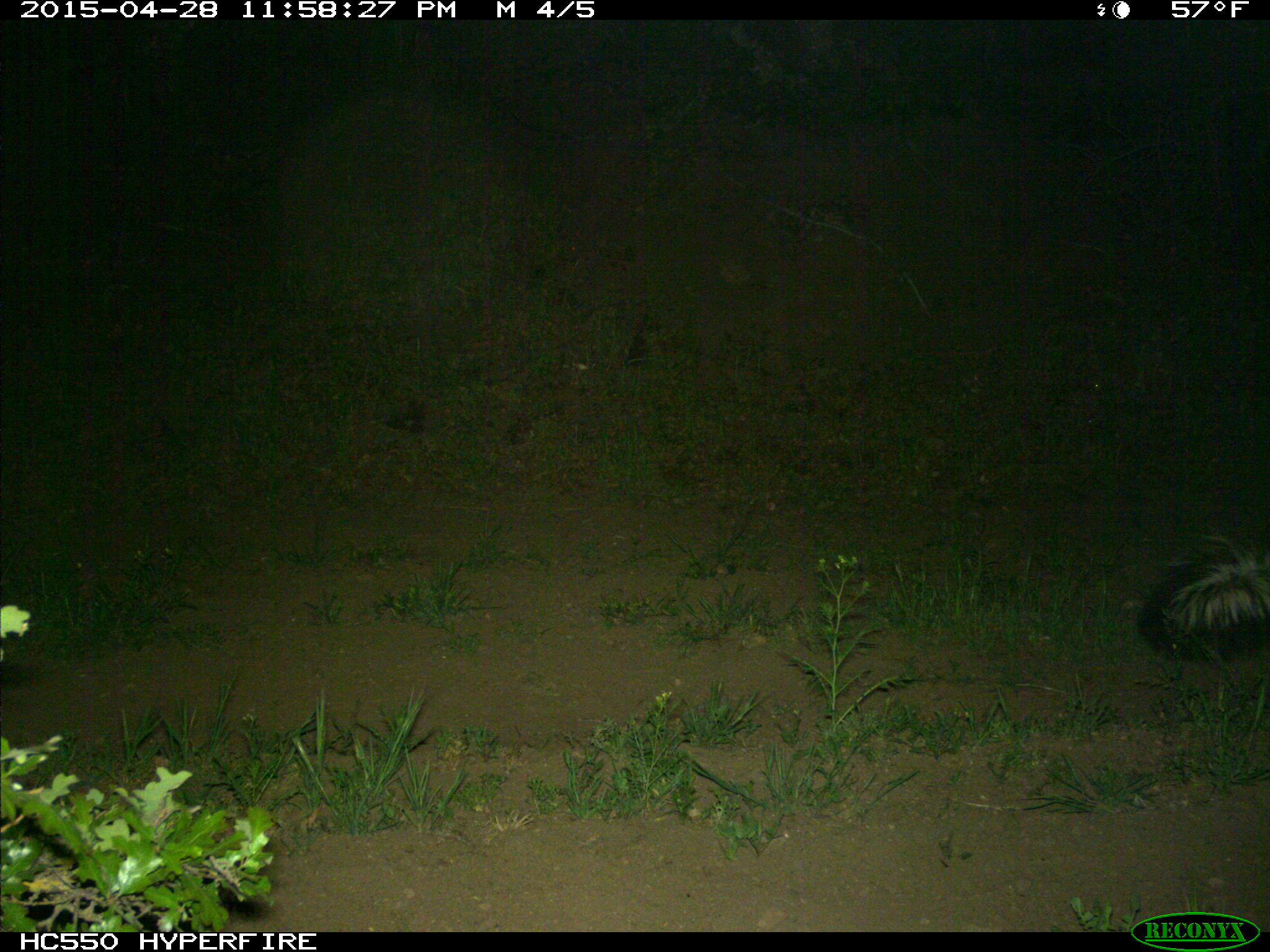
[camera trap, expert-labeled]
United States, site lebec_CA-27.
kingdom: Animalia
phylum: Chordata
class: Mammalia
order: Carnivora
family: Mephitidae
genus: Mephitis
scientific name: Mephitis mephitis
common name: striped skunk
Mephitis mephitis (striped skunk).